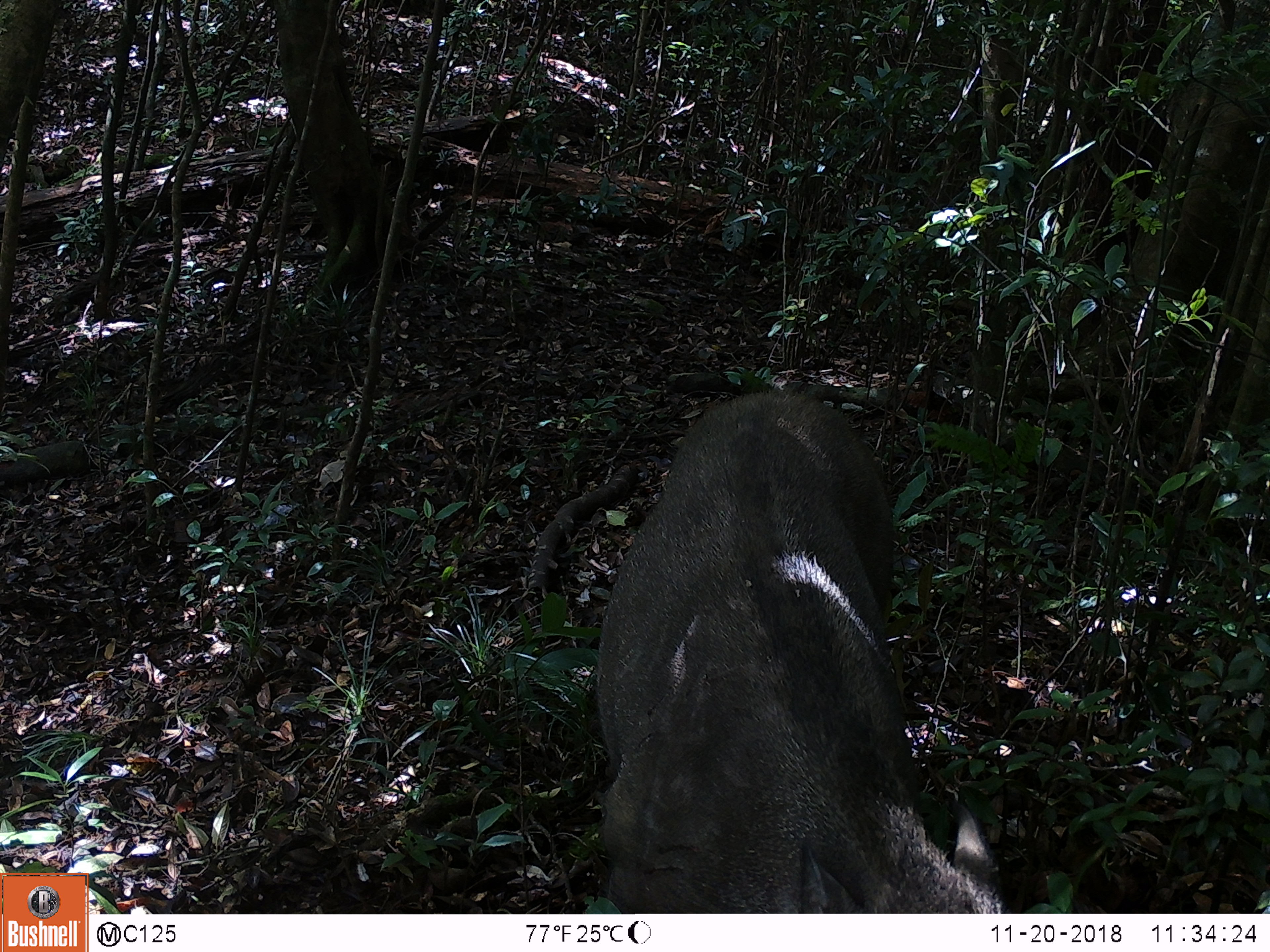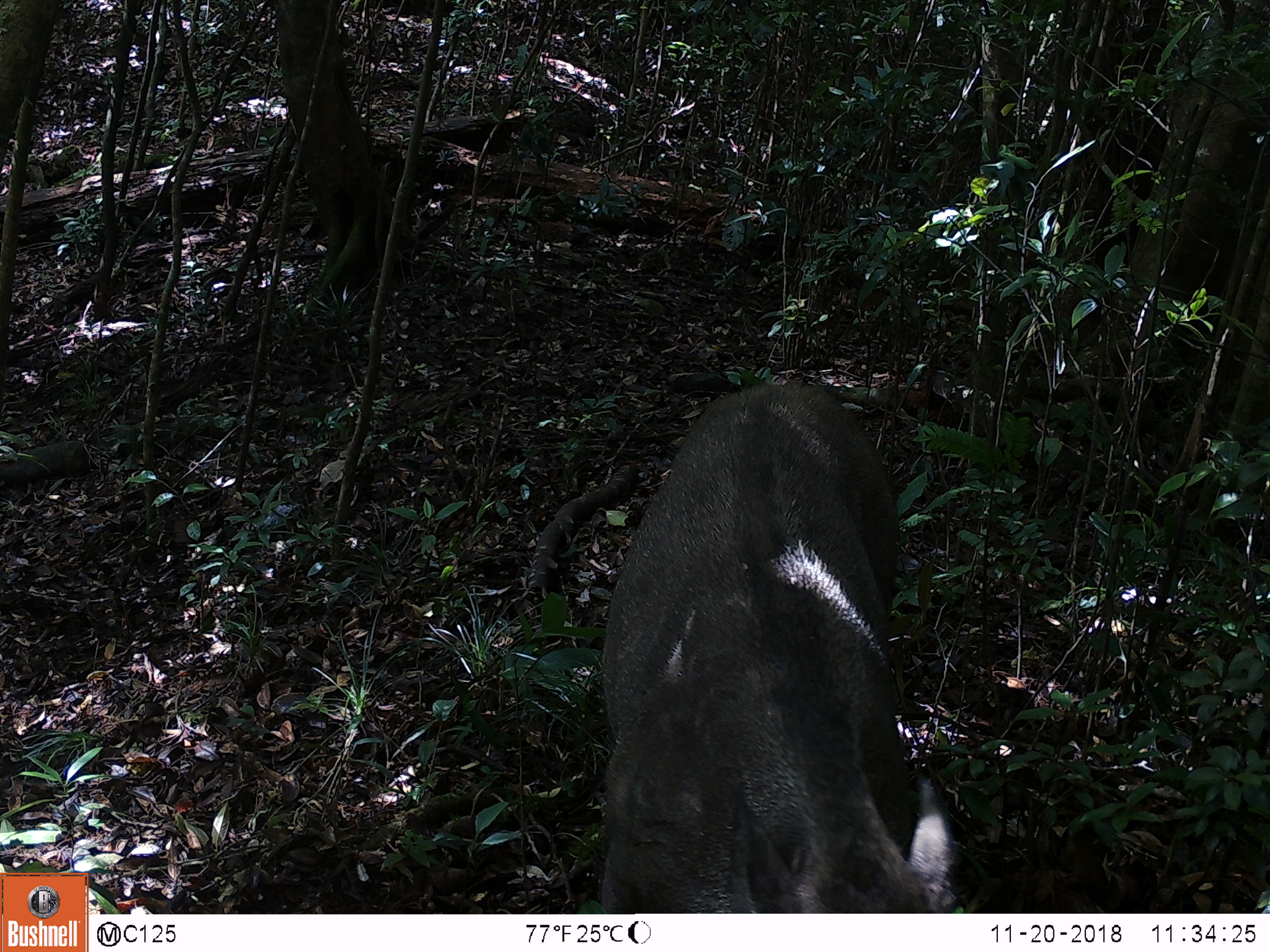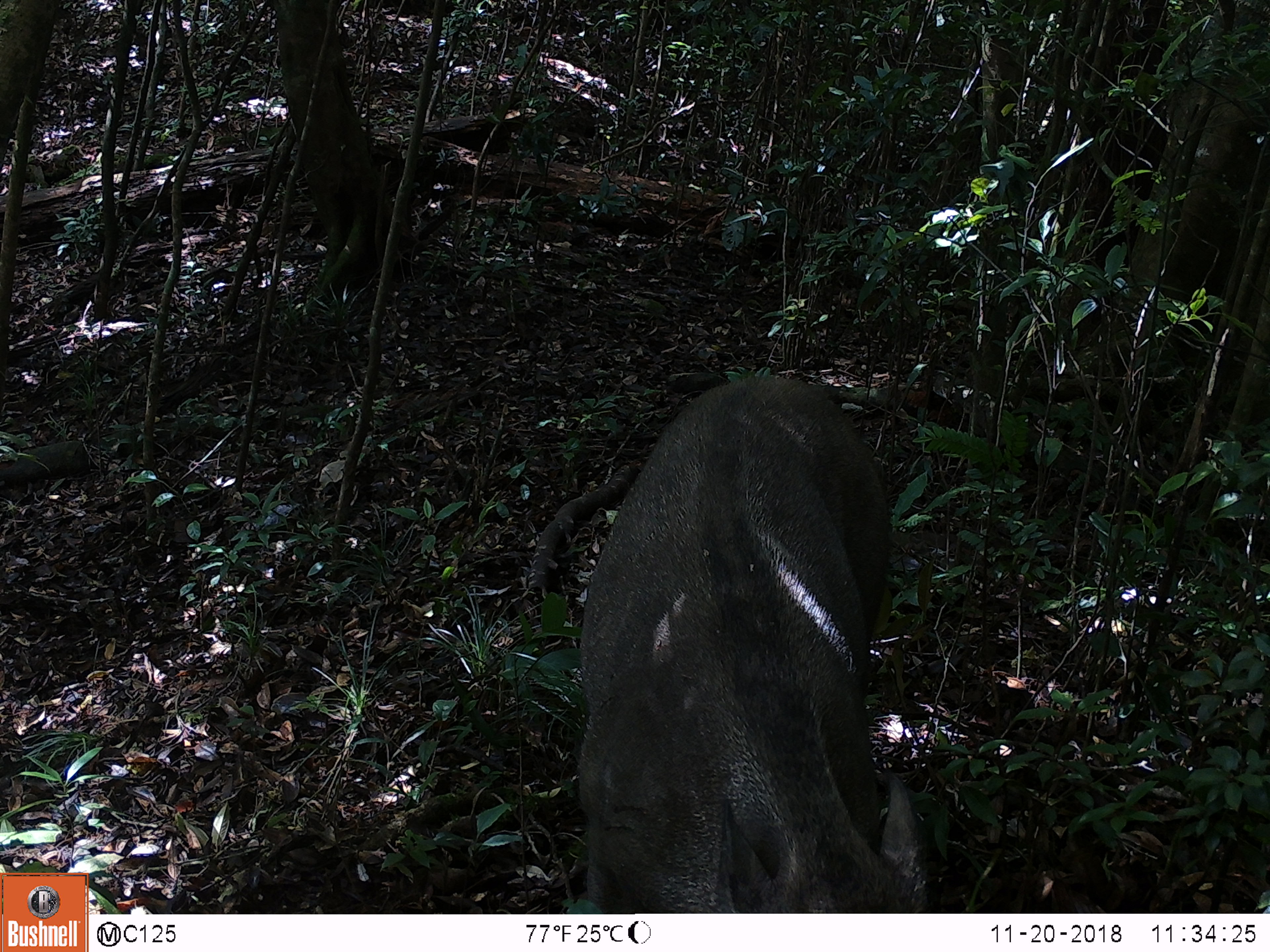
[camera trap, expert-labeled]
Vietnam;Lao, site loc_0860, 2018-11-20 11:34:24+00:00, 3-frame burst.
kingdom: Animalia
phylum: Chordata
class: Mammalia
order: Artiodactyla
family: Suidae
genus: Sus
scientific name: Sus scrofa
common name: eurasian wild pig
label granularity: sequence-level